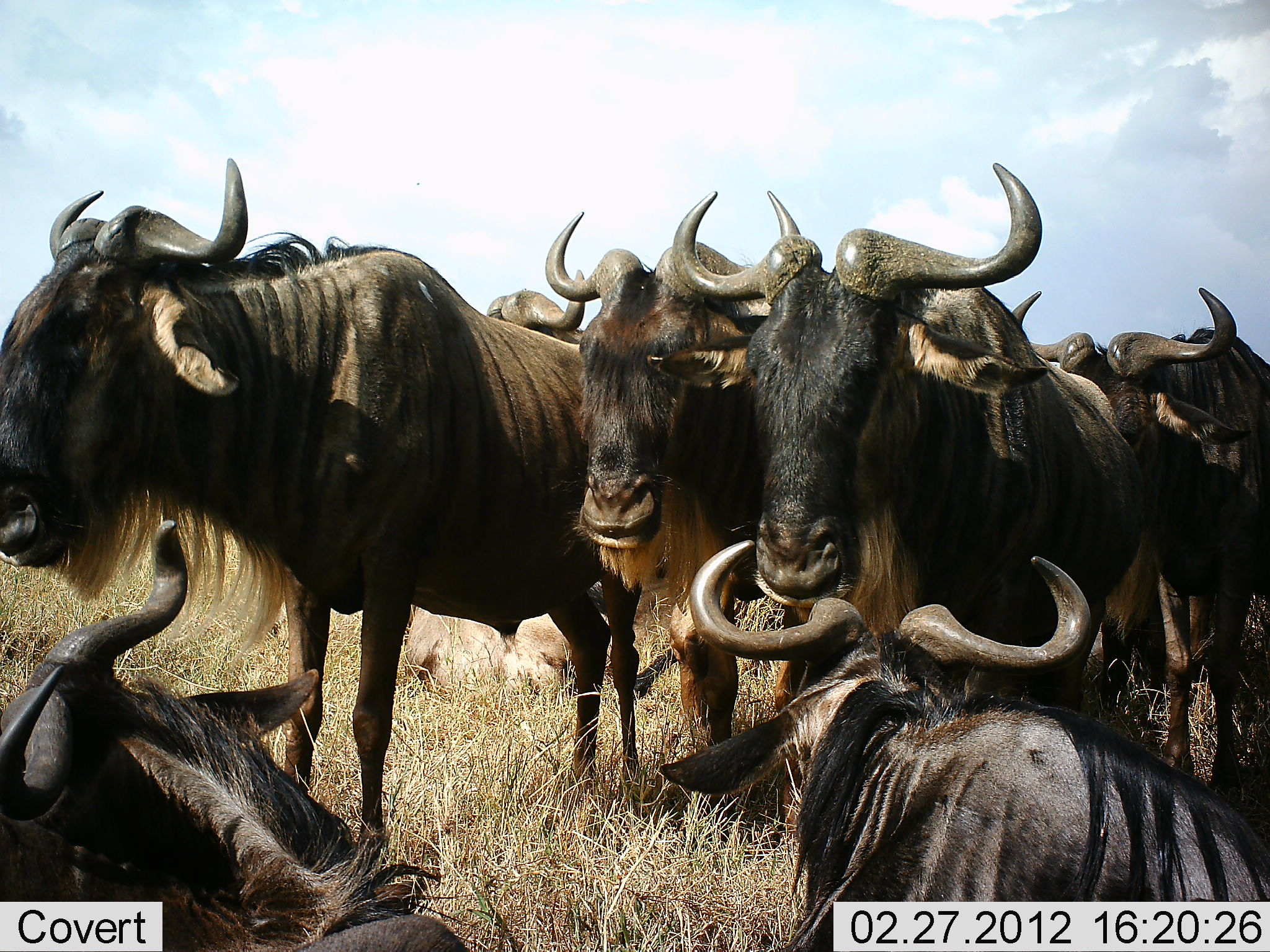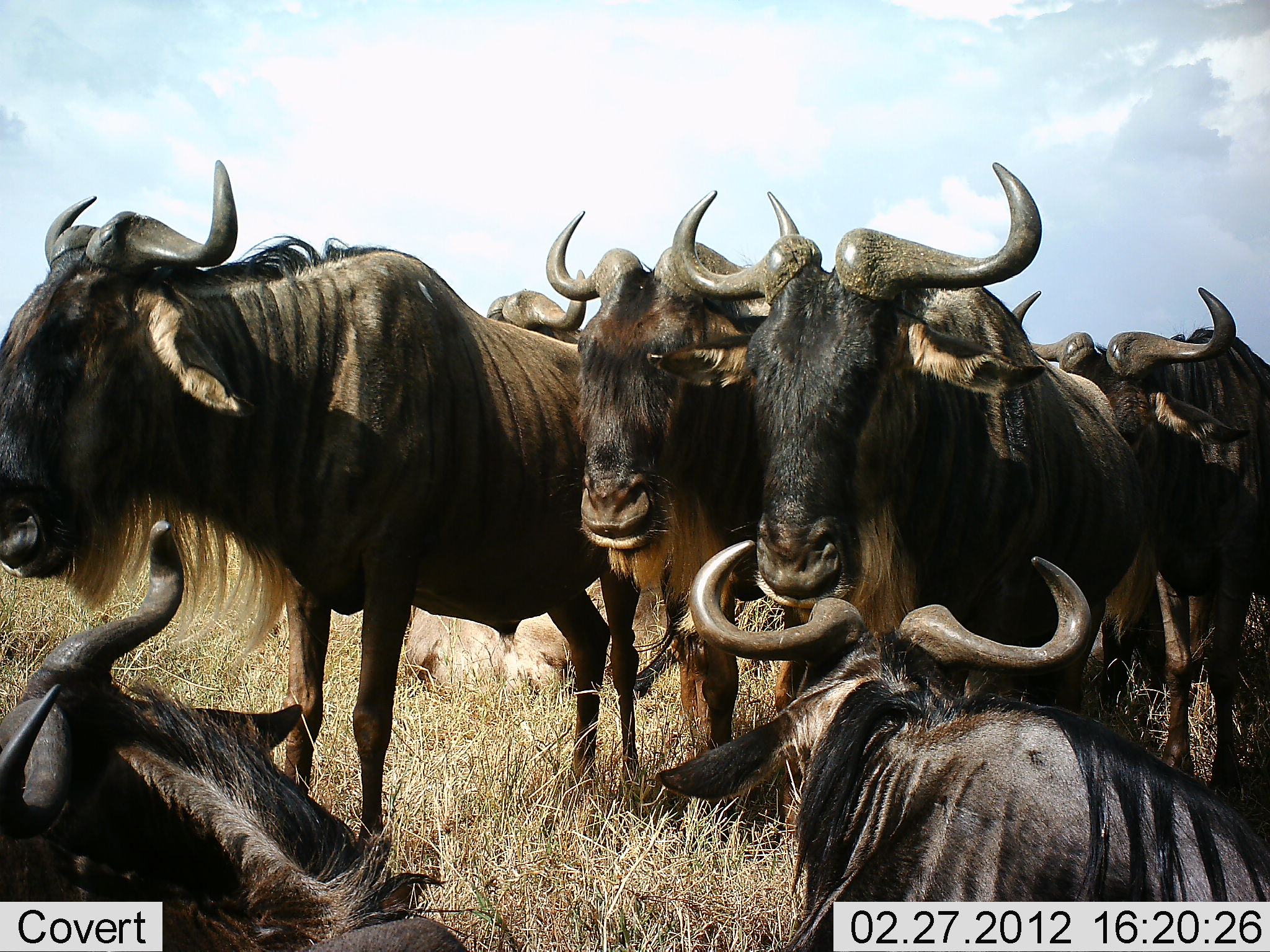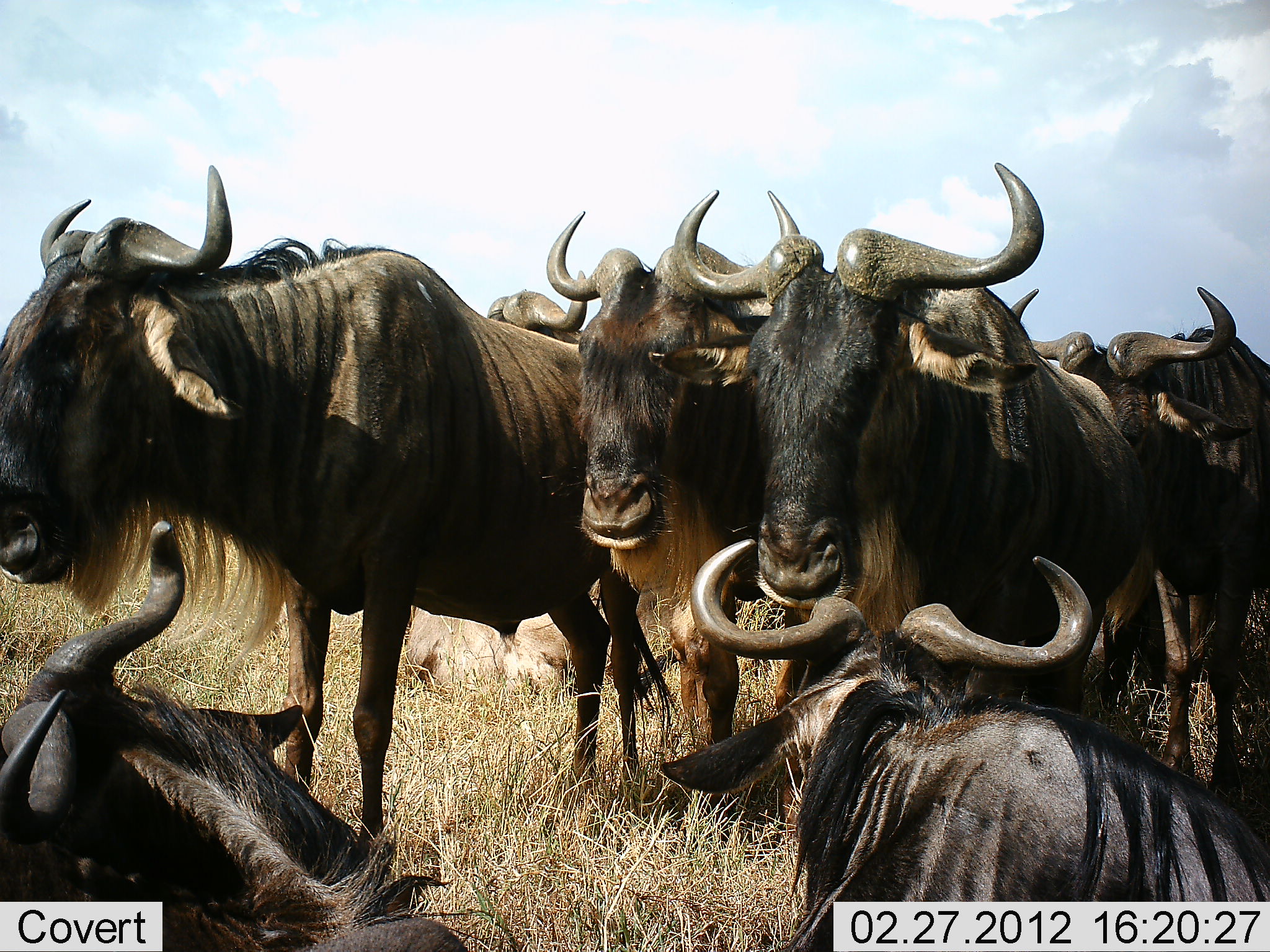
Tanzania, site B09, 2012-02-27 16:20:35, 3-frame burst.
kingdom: Animalia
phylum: Chordata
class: Mammalia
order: Artiodactyla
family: Bovidae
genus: Connochaetes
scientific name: Connochaetes taurinus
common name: blue wildebeest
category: wildebeest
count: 7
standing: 95%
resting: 86%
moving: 0%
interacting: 0%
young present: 0%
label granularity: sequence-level